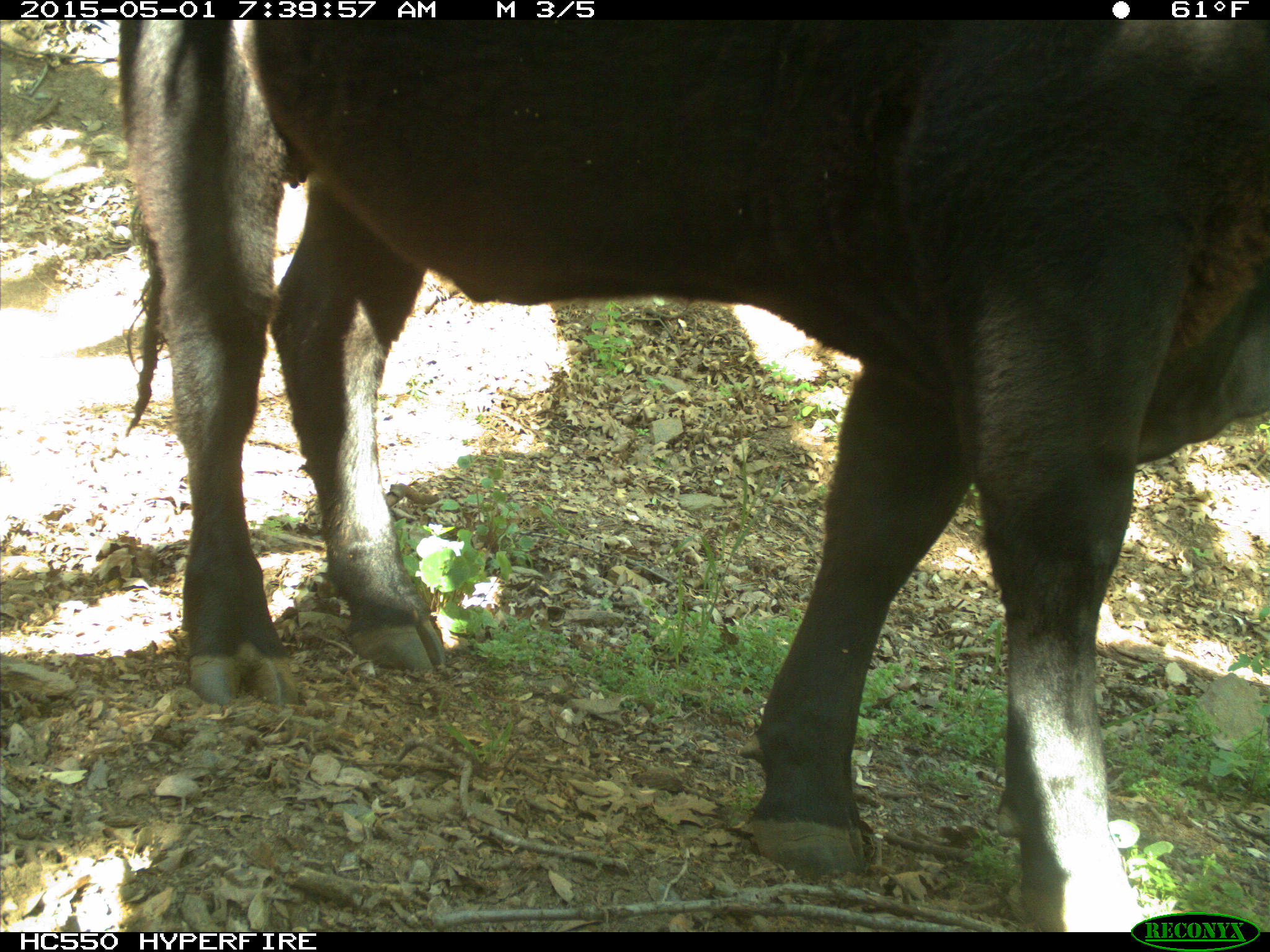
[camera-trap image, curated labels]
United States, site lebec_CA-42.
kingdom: Animalia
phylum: Chordata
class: Mammalia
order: Artiodactyla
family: Bovidae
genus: Bos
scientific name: Bos taurus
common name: domestic cow